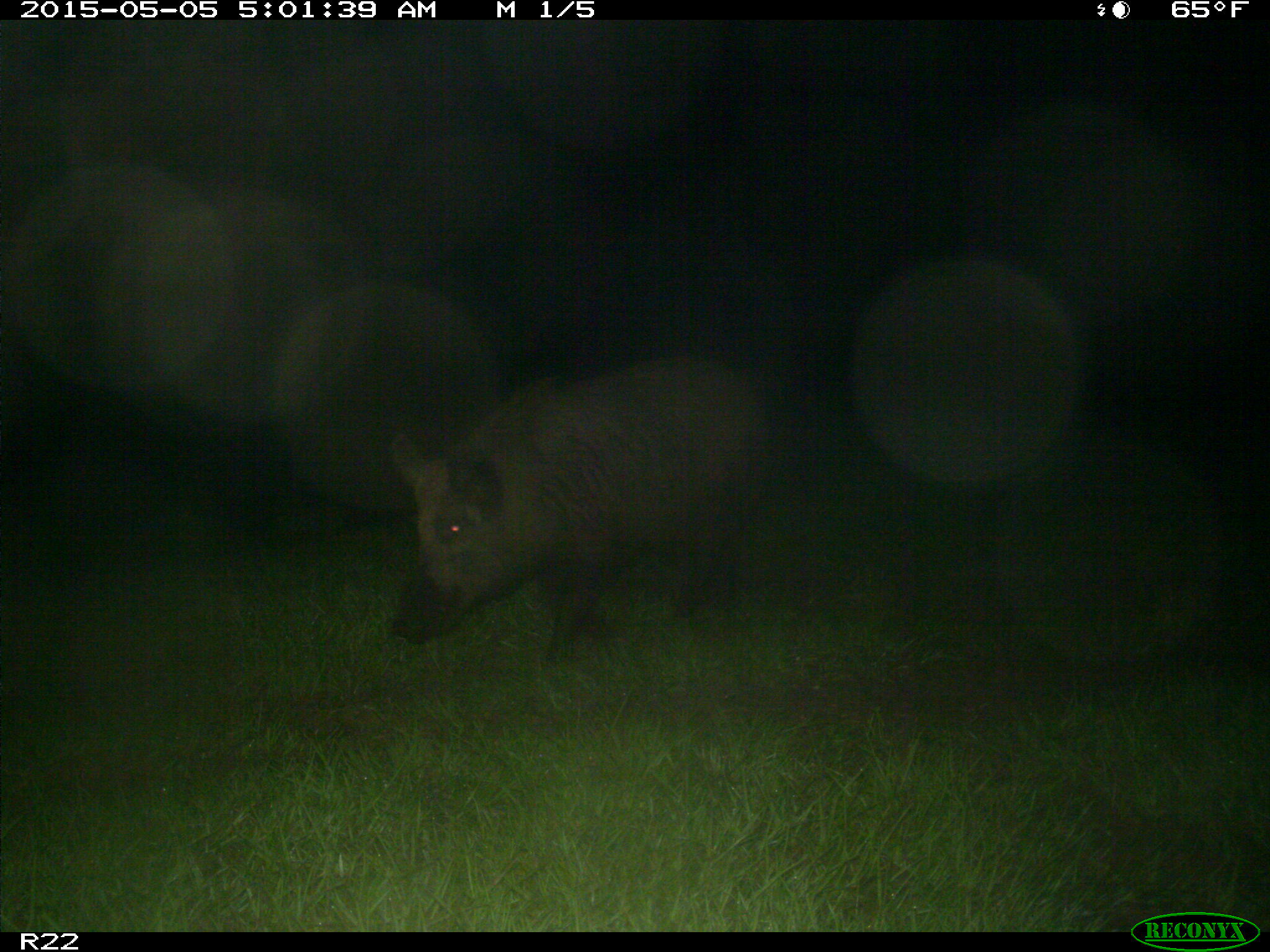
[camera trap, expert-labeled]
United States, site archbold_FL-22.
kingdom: Animalia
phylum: Chordata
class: Mammalia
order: Artiodactyla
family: Suidae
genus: Sus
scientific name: Sus scrofa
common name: wild boar